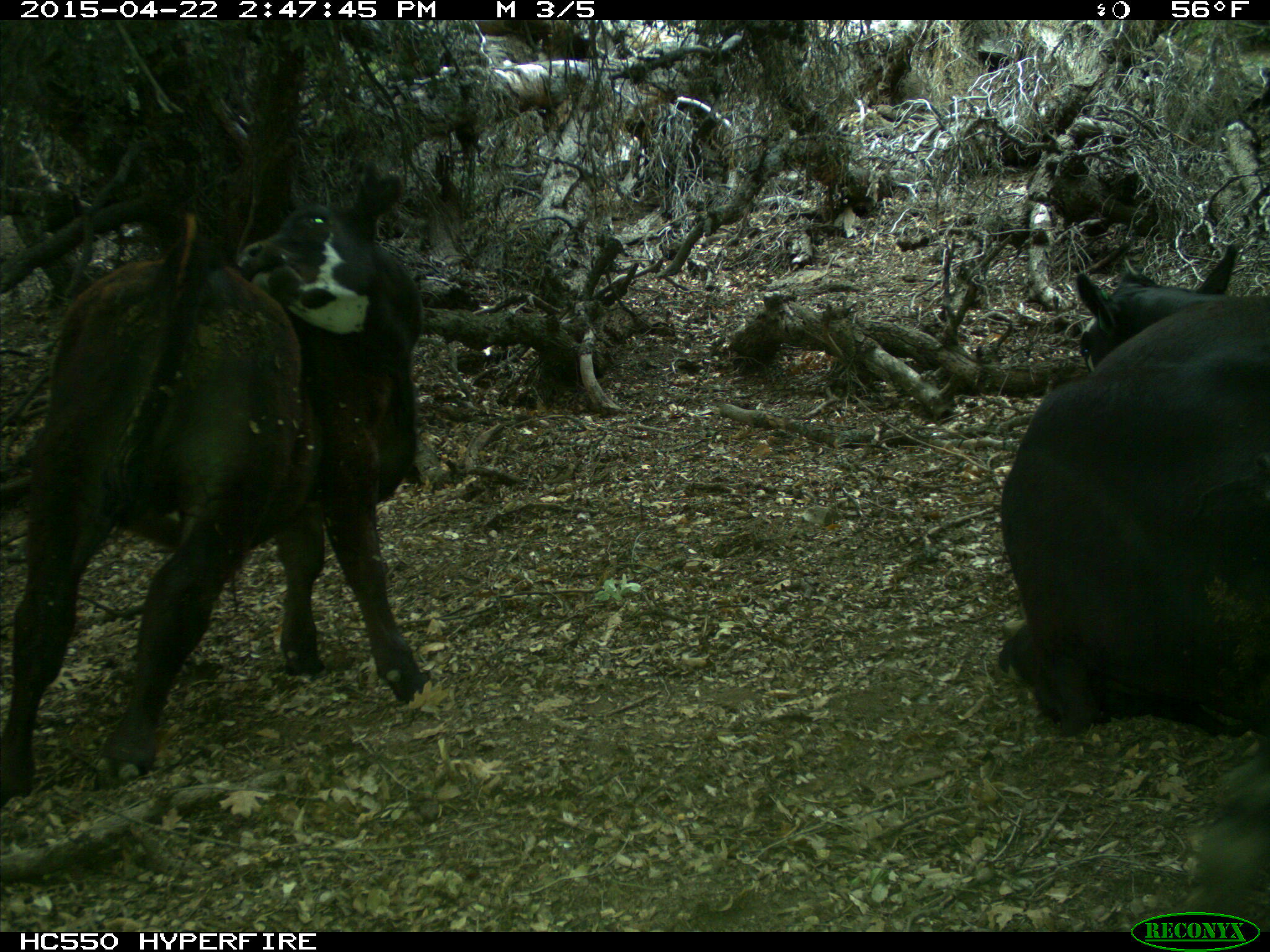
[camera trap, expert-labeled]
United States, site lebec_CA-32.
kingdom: Animalia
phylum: Chordata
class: Mammalia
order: Artiodactyla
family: Bovidae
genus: Bos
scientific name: Bos taurus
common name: domestic cow